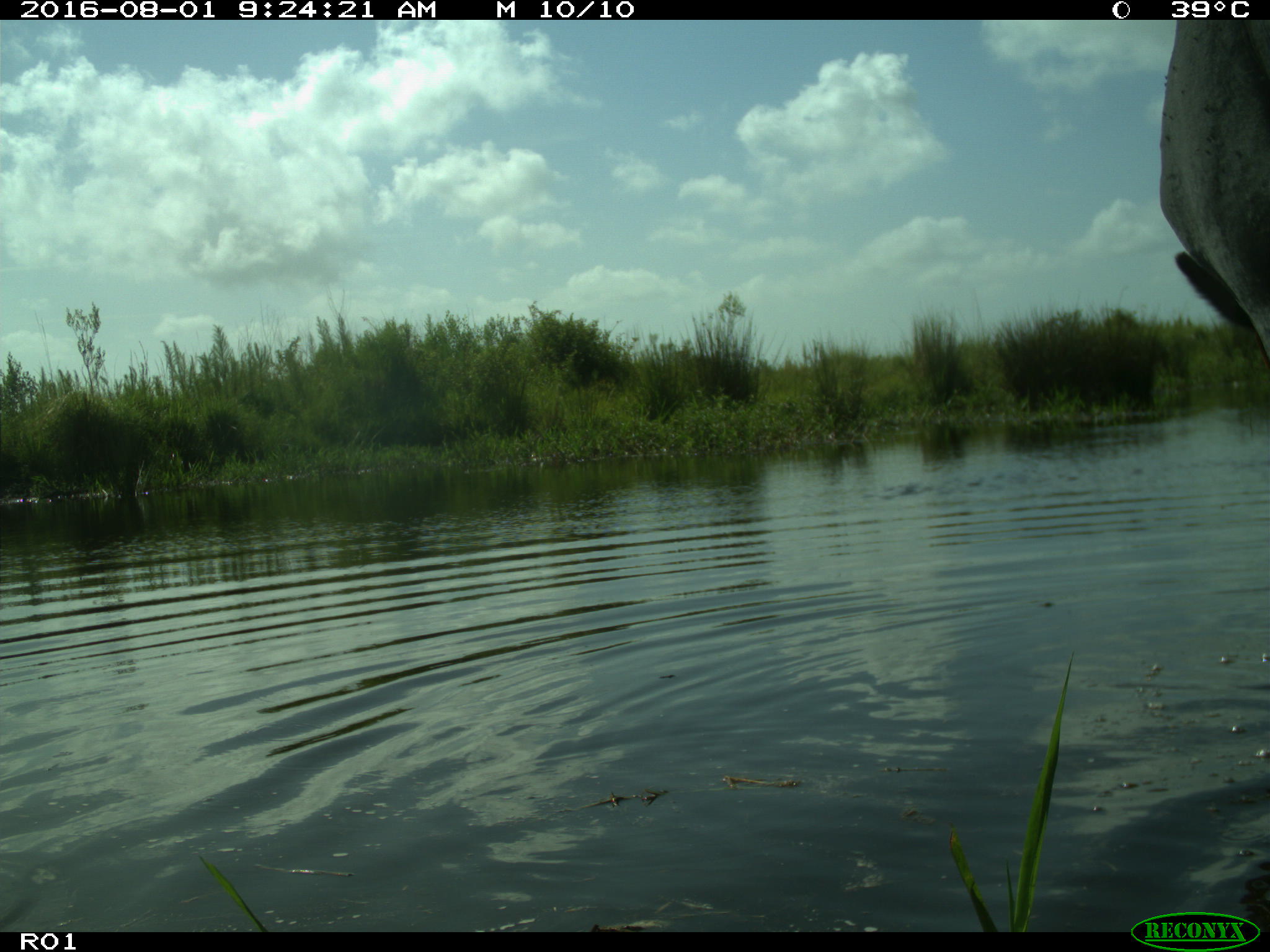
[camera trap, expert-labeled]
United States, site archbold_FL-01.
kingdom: Animalia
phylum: Chordata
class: Mammalia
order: Artiodactyla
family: Bovidae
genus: Bos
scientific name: Bos taurus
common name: domestic cow